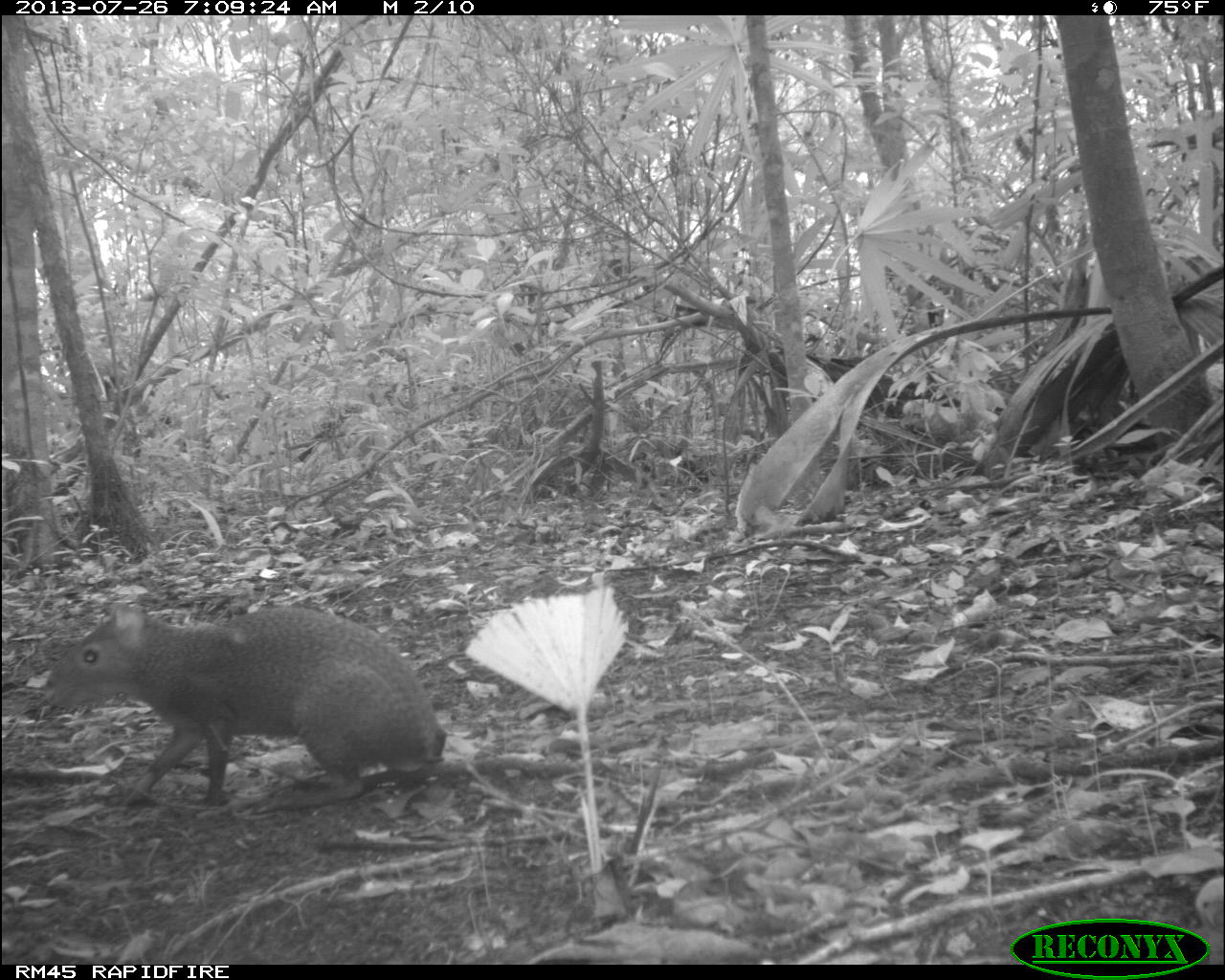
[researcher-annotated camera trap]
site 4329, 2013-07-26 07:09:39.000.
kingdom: Animalia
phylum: Chordata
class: Mammalia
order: Rodentia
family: Dasyproctidae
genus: Dasyprocta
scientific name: Dasyprocta punctata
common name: central american agouti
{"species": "Dasyprocta punctata (central american agouti)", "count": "1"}